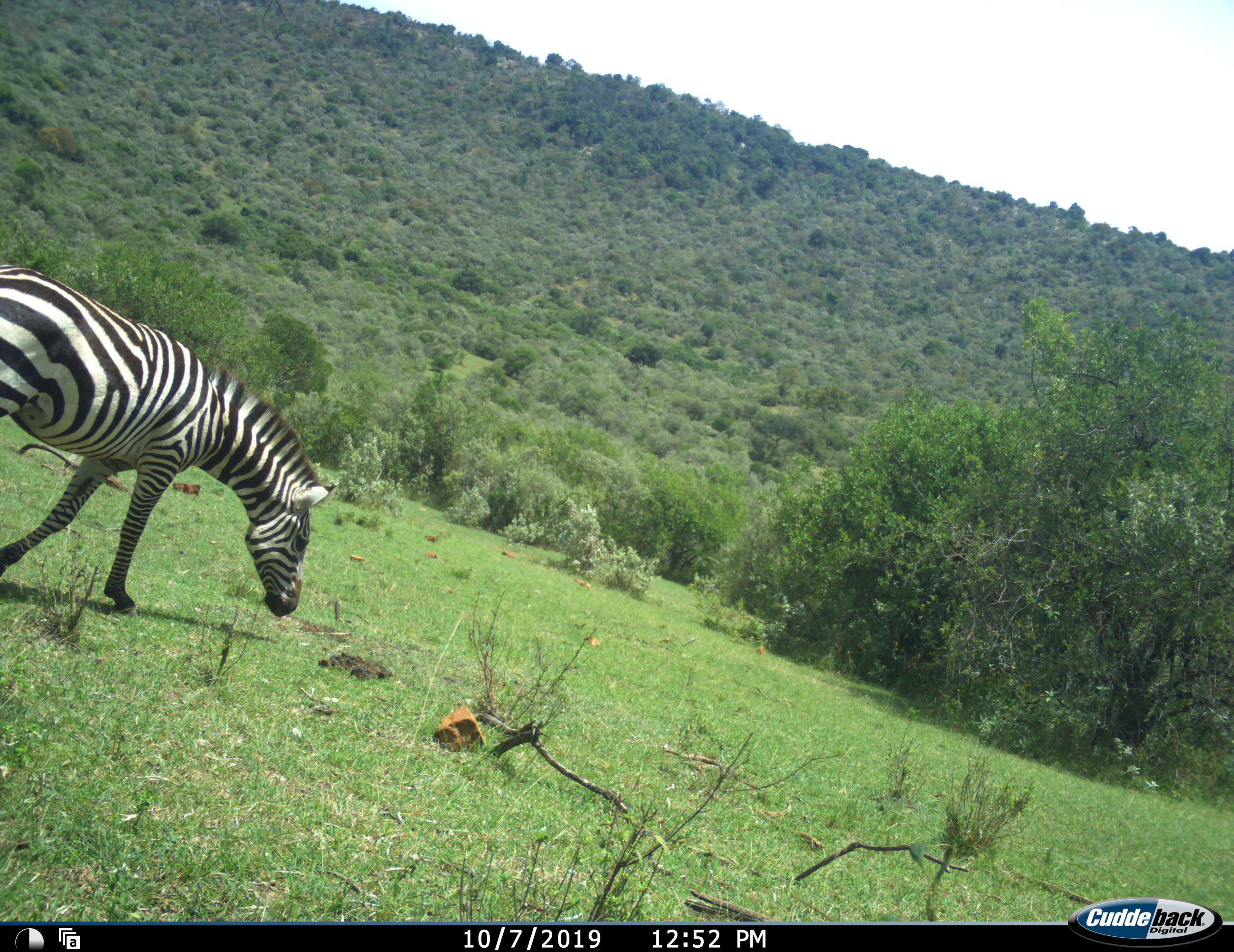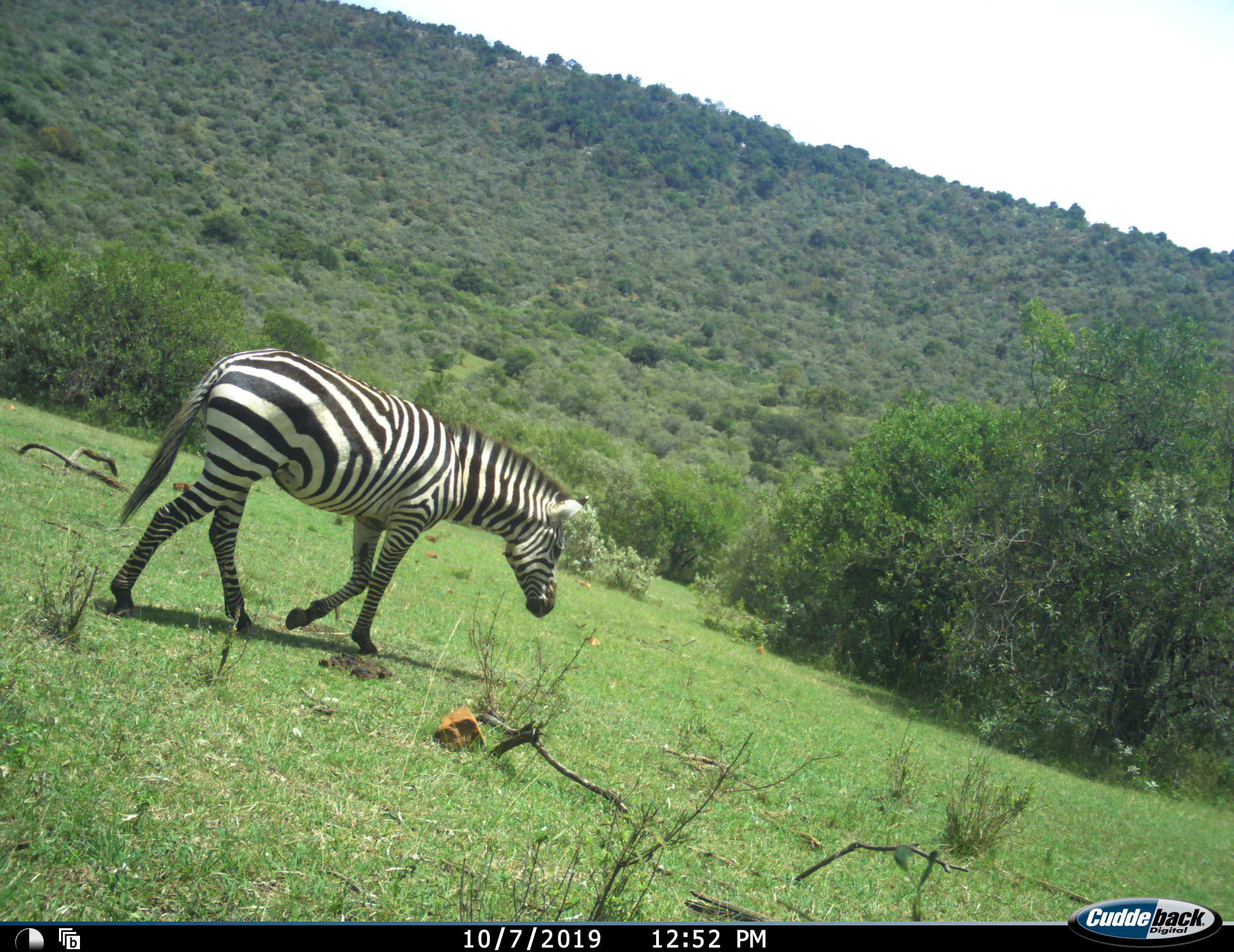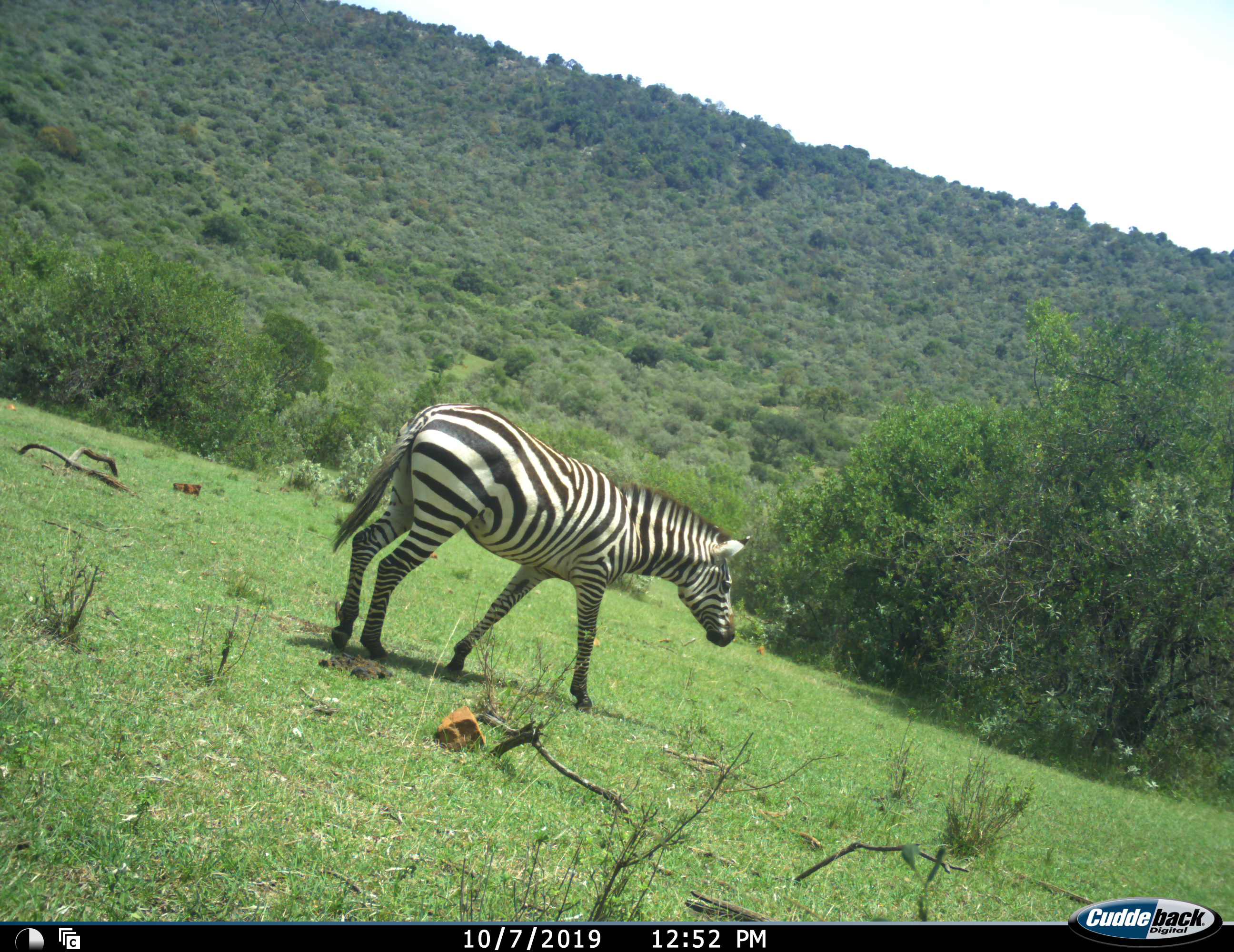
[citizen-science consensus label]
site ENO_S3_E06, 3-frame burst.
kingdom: Animalia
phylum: Chordata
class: Mammalia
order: Perissodactyla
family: Equidae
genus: Equus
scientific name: Equus quagga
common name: plains zebra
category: zebraplains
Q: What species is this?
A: Zebraplains (plains zebra) (Equus quagga).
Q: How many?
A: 1.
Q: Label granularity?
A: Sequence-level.